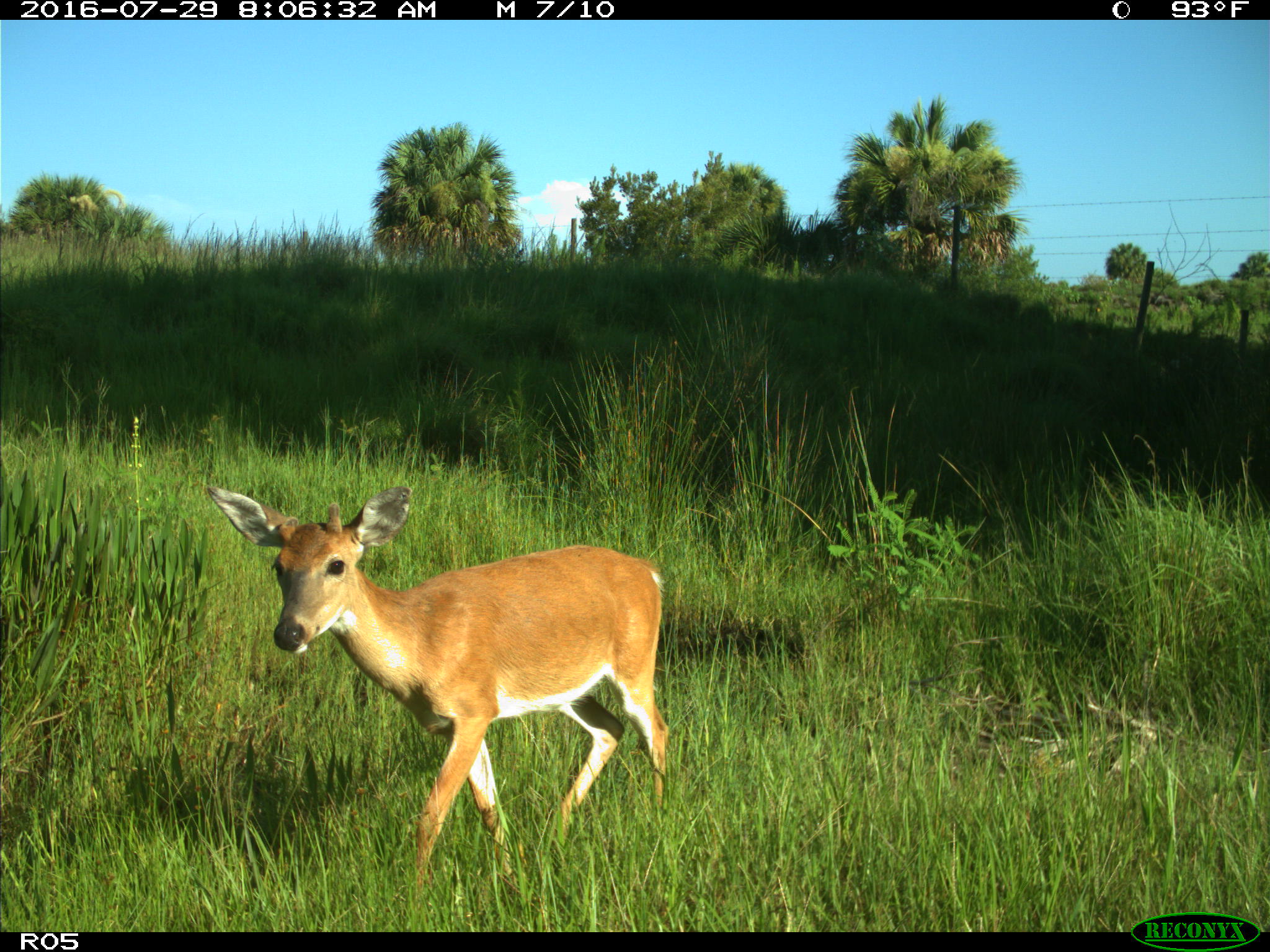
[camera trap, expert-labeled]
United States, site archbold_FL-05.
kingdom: Animalia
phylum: Chordata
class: Mammalia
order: Artiodactyla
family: Cervidae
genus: Odocoileus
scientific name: Odocoileus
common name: deer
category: unidentified deer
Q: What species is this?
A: Unidentified deer (deer) (Odocoileus).